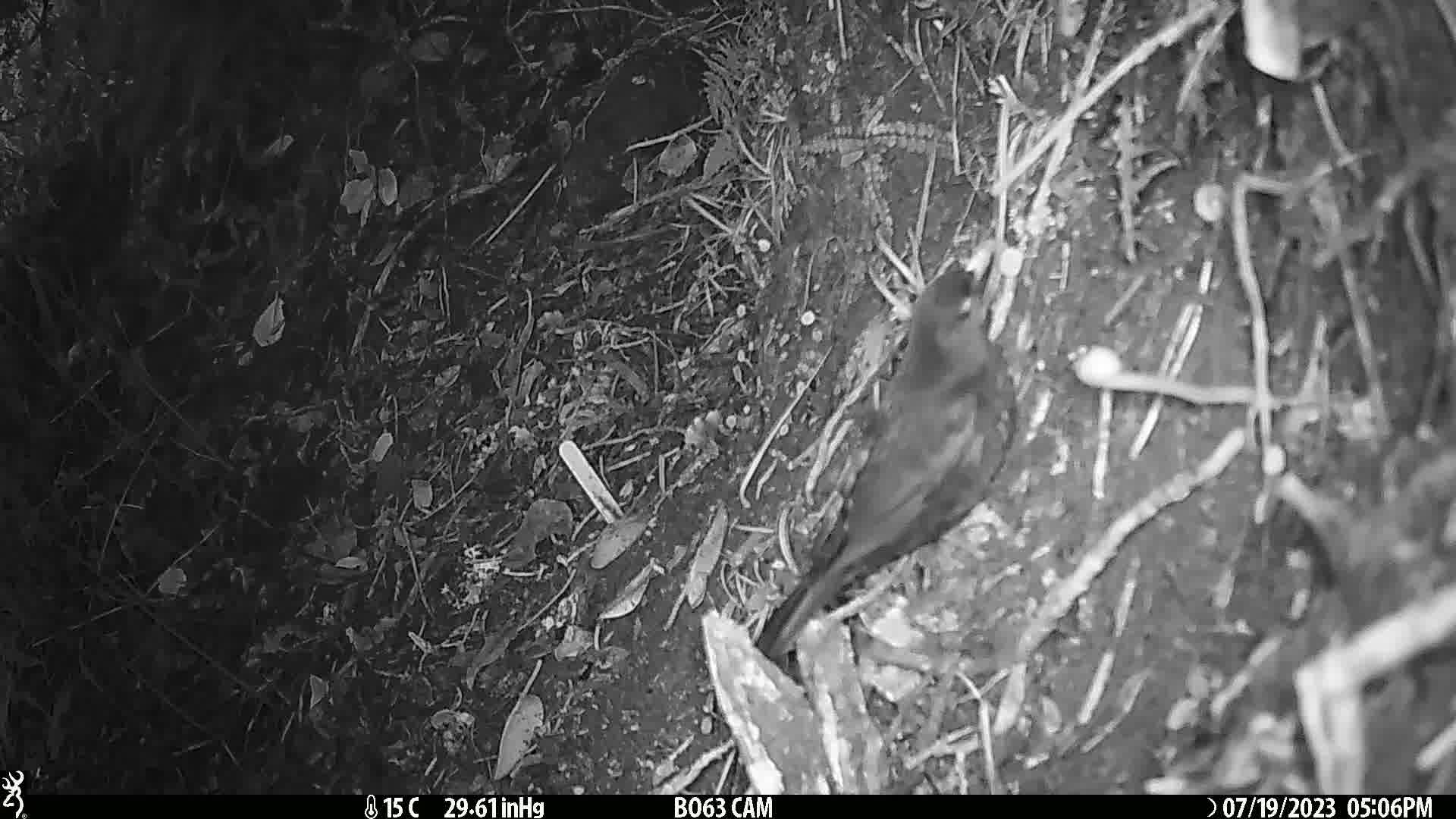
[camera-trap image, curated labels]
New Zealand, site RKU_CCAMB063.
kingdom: Animalia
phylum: Chordata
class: Aves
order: Passeriformes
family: Turdidae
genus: Turdus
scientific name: Turdus merula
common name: eurasian blackbird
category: blackbird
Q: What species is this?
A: Blackbird (eurasian blackbird) (Turdus merula).